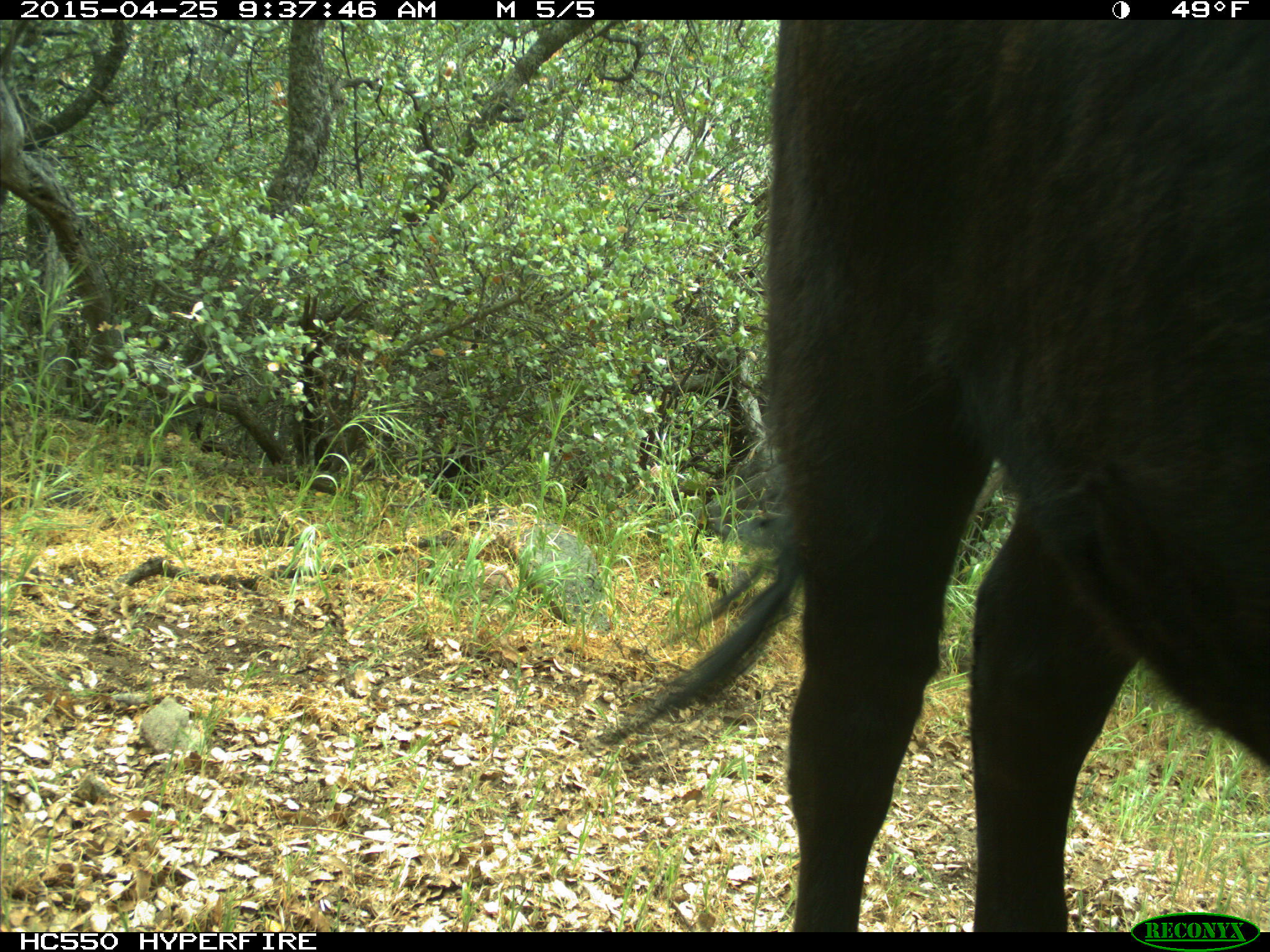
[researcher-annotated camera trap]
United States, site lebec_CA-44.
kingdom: Animalia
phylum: Chordata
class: Mammalia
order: Artiodactyla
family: Suidae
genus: Sus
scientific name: Sus scrofa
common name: wild boar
Sus scrofa (wild boar).